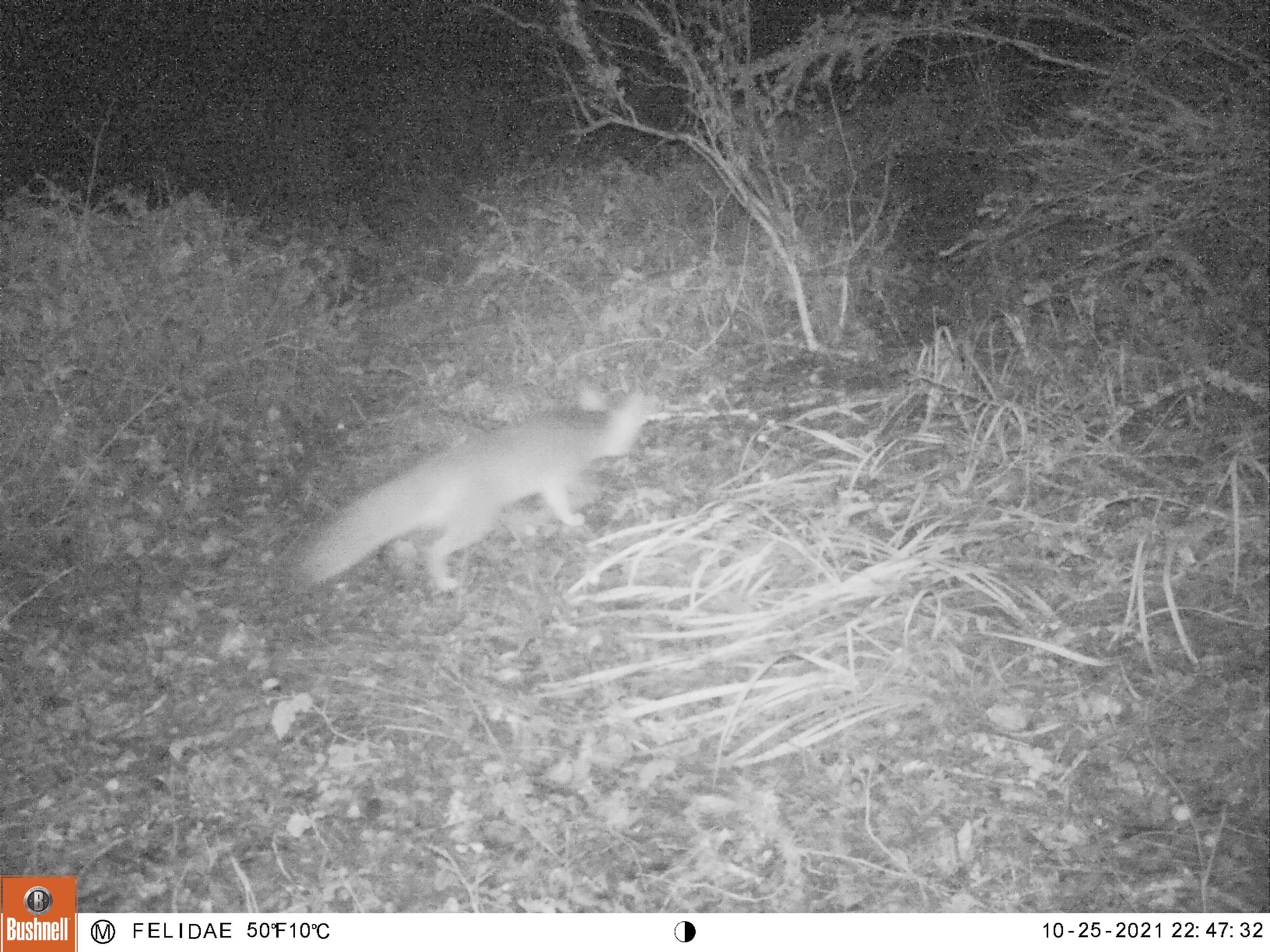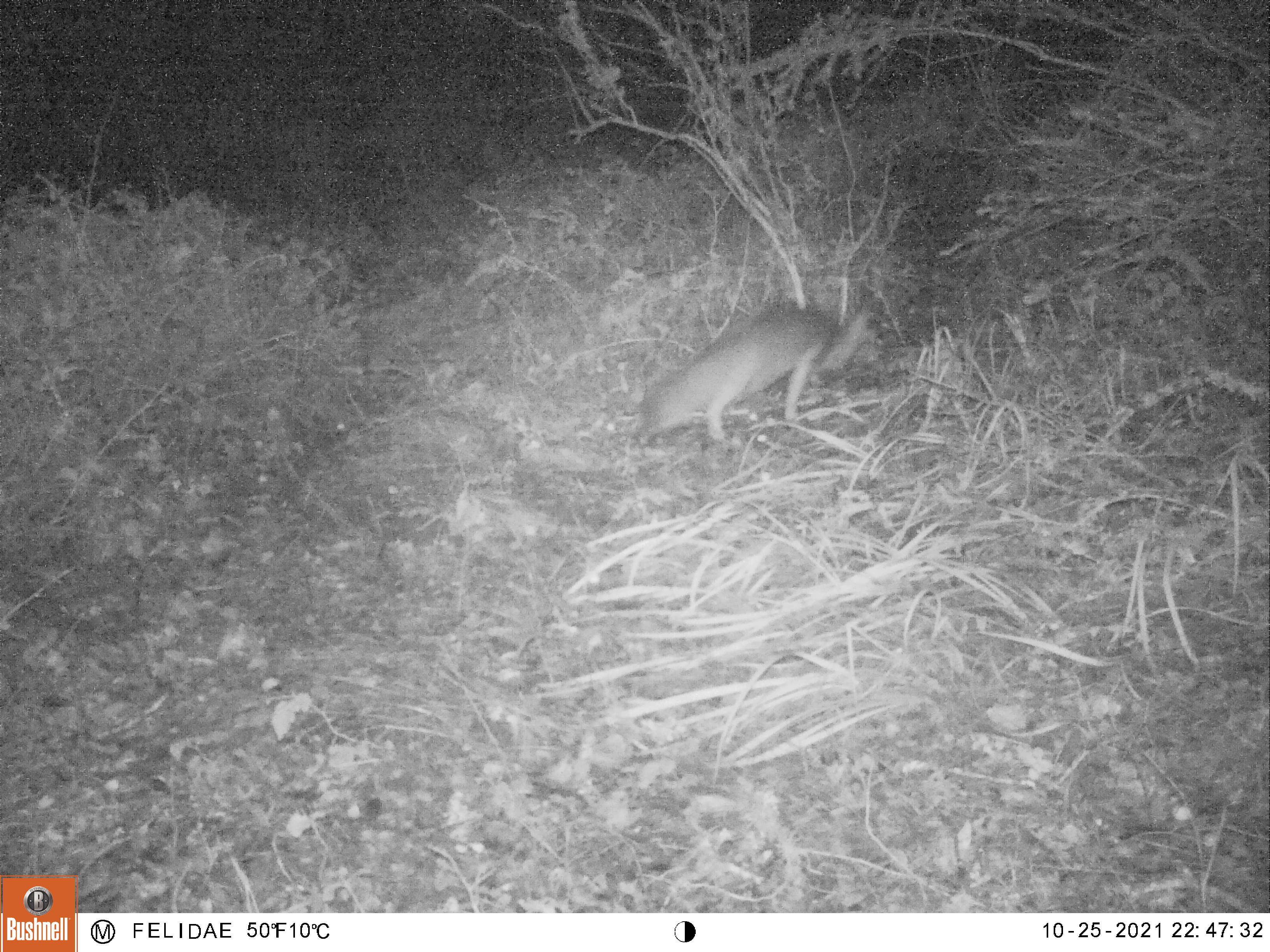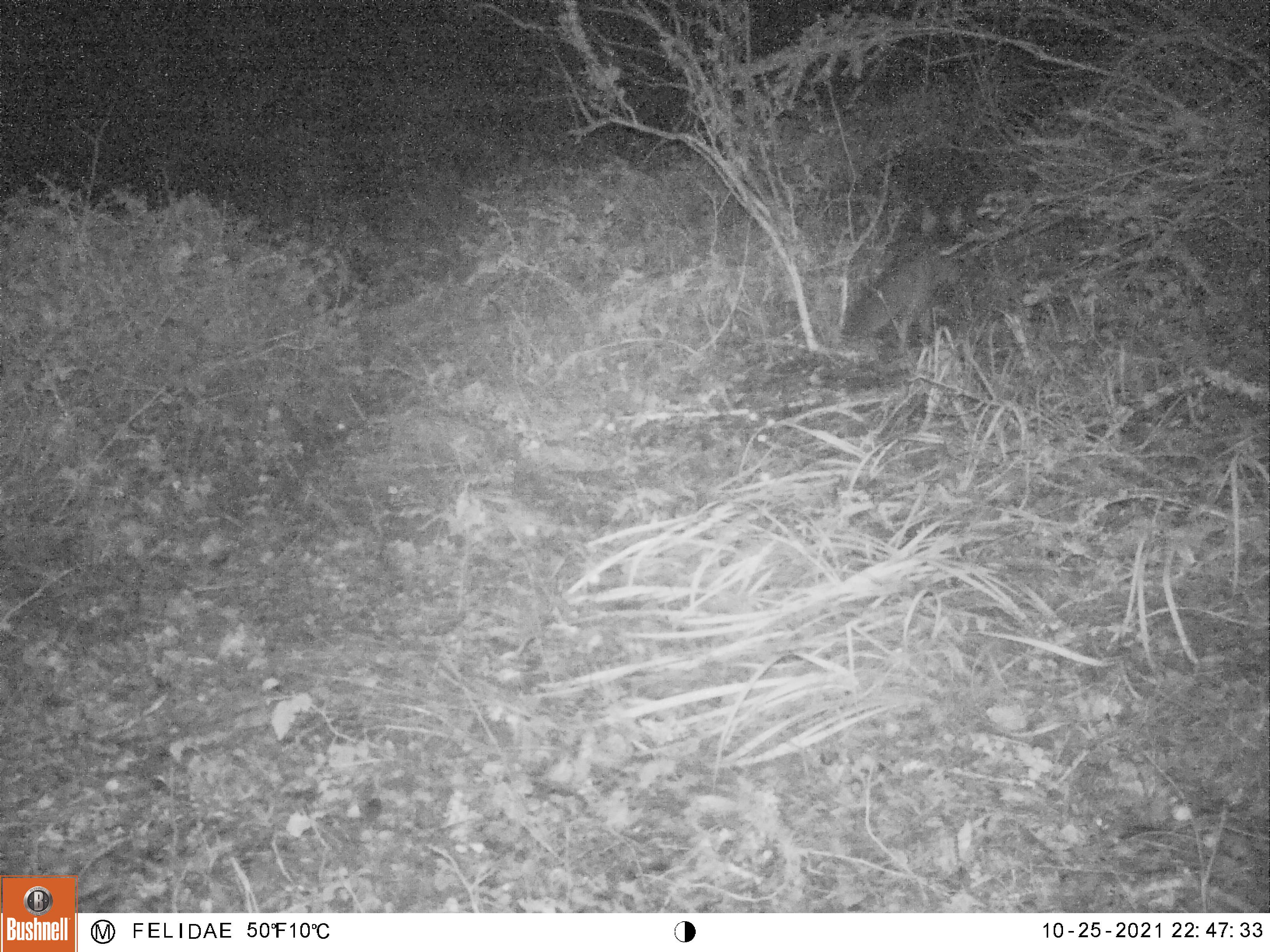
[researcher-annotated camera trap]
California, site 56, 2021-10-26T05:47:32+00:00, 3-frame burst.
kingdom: Animalia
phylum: Chordata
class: Mammalia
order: Carnivora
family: Canidae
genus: Urocyon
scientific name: Urocyon cinereoargenteus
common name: gray fox